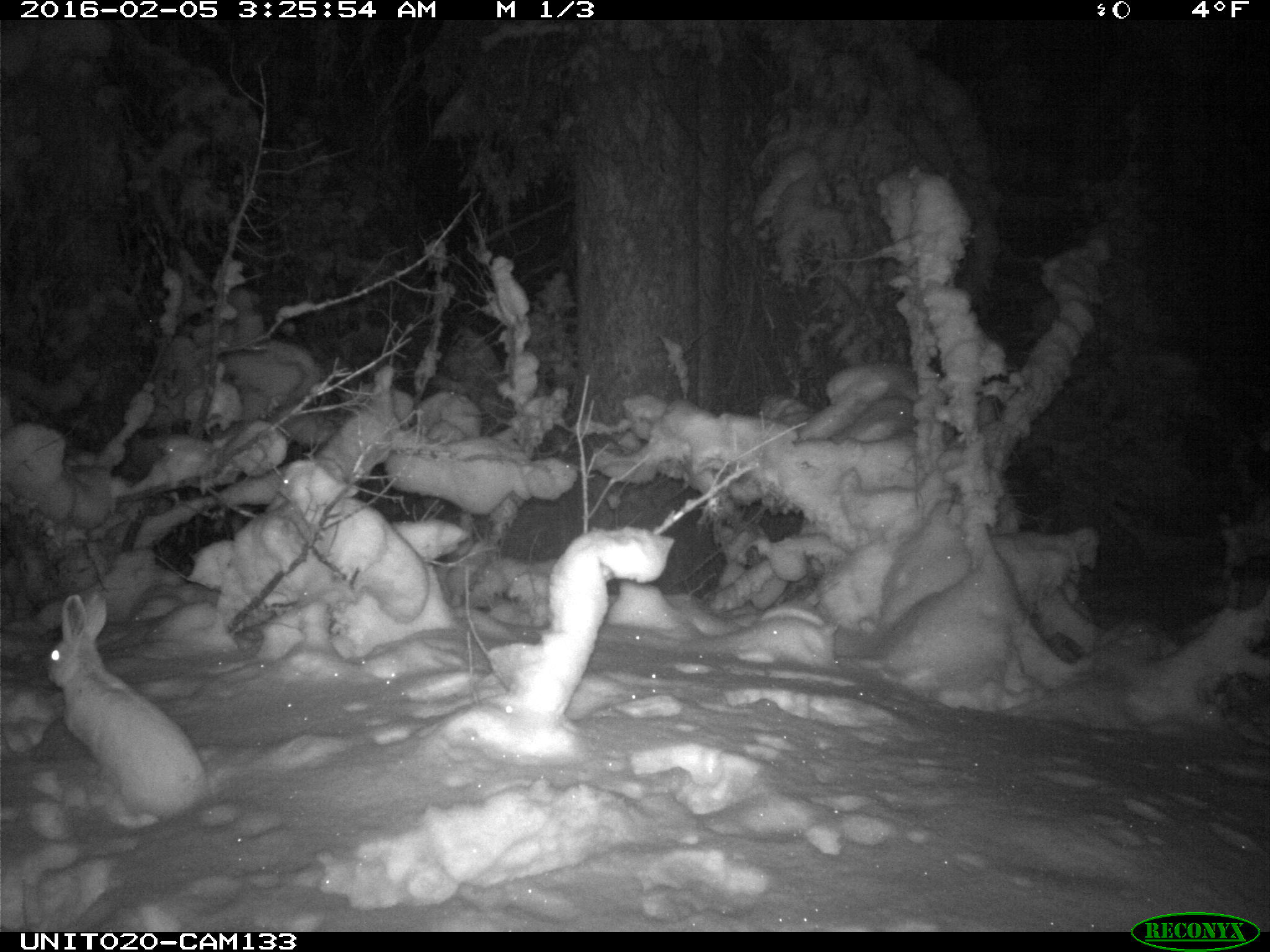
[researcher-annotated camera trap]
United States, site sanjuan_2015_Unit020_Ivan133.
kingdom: Animalia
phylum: Chordata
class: Mammalia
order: Lagomorpha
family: Leporidae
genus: Lepus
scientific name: Lepus americanus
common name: snowshoe hare